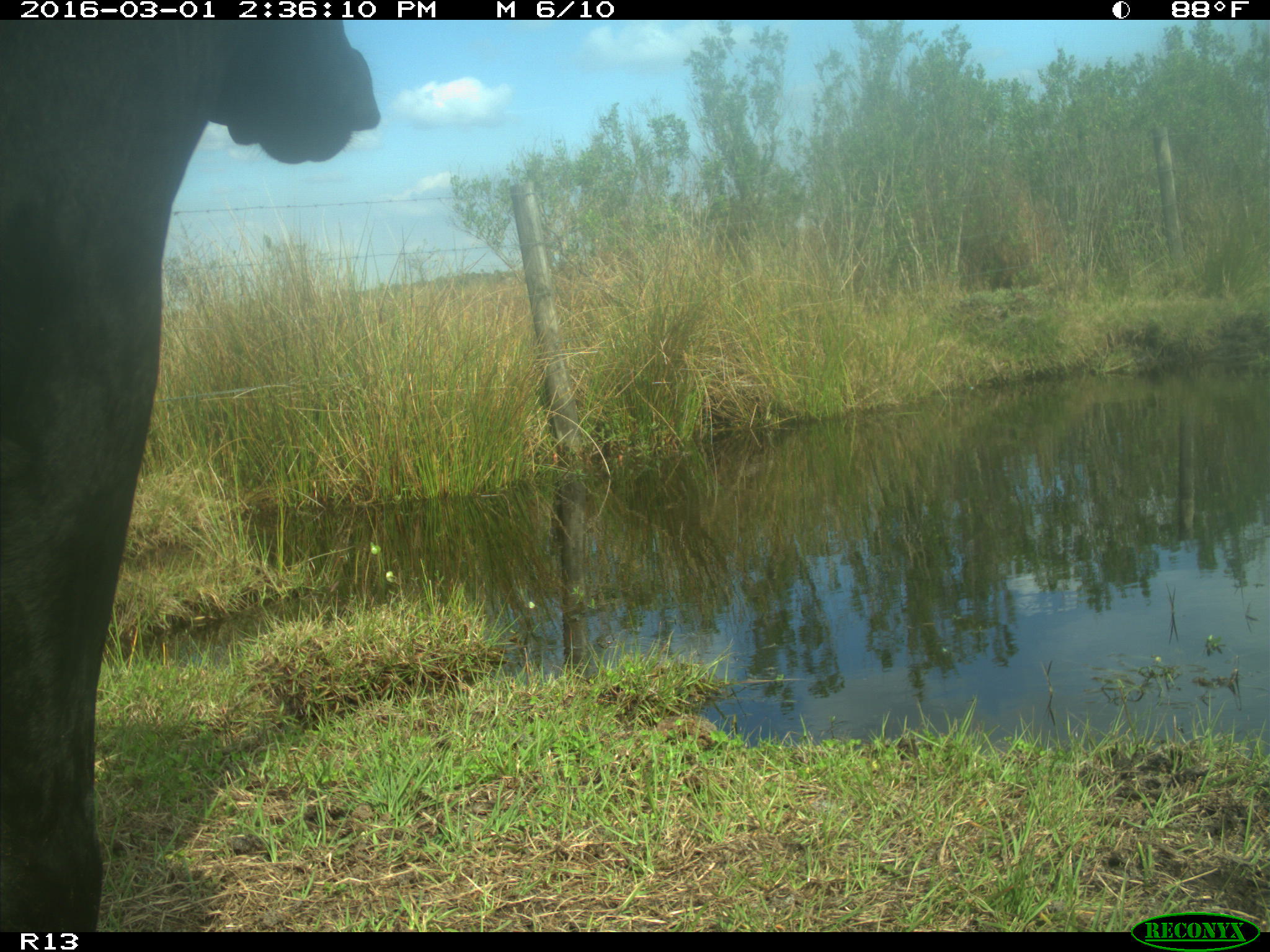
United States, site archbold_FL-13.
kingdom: Animalia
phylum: Chordata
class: Mammalia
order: Artiodactyla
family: Bovidae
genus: Bos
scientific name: Bos taurus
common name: domestic cow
Bos taurus (domestic cow).